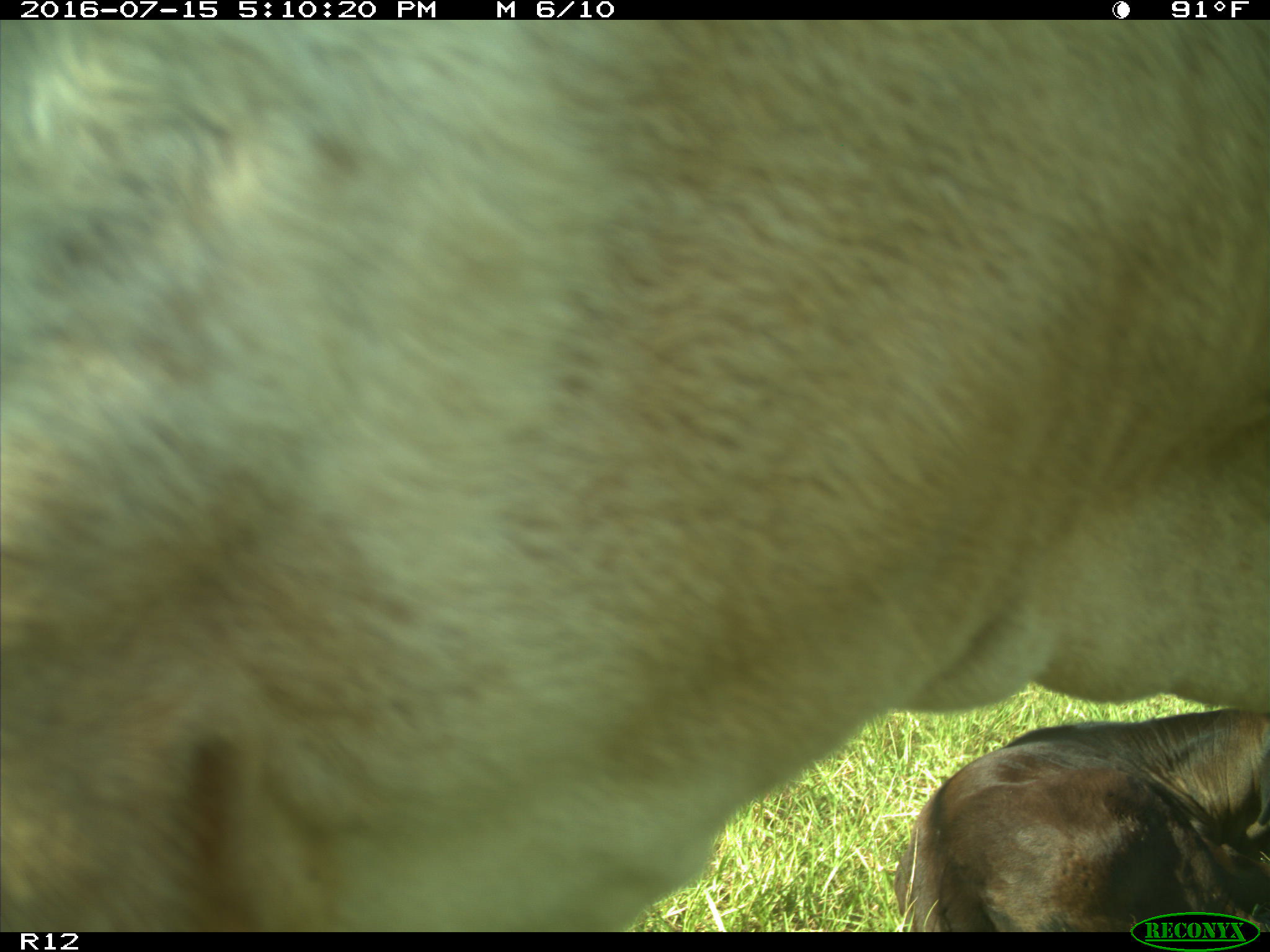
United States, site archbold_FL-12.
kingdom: Animalia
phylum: Chordata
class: Mammalia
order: Artiodactyla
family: Bovidae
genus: Bos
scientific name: Bos taurus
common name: domestic cow